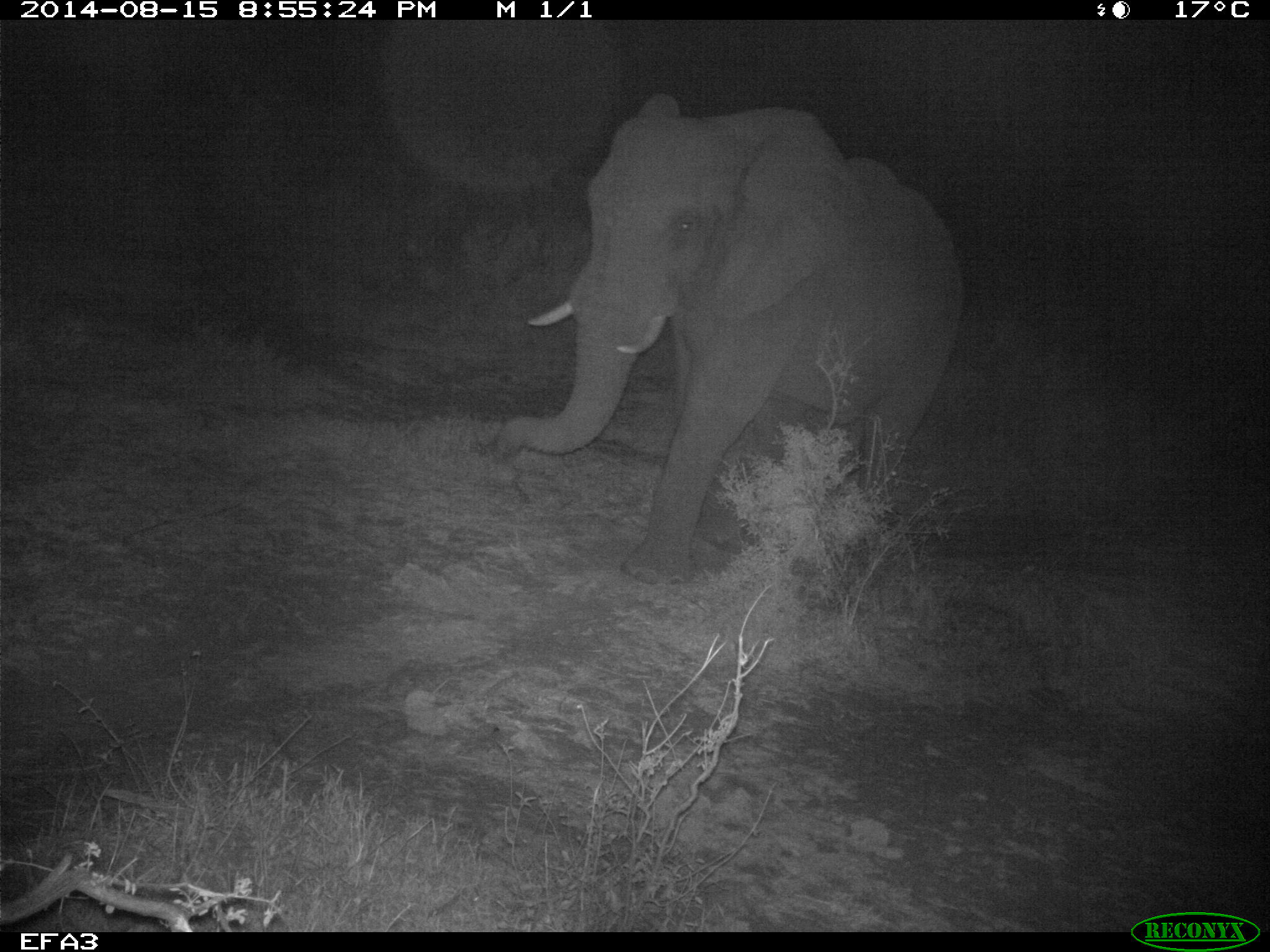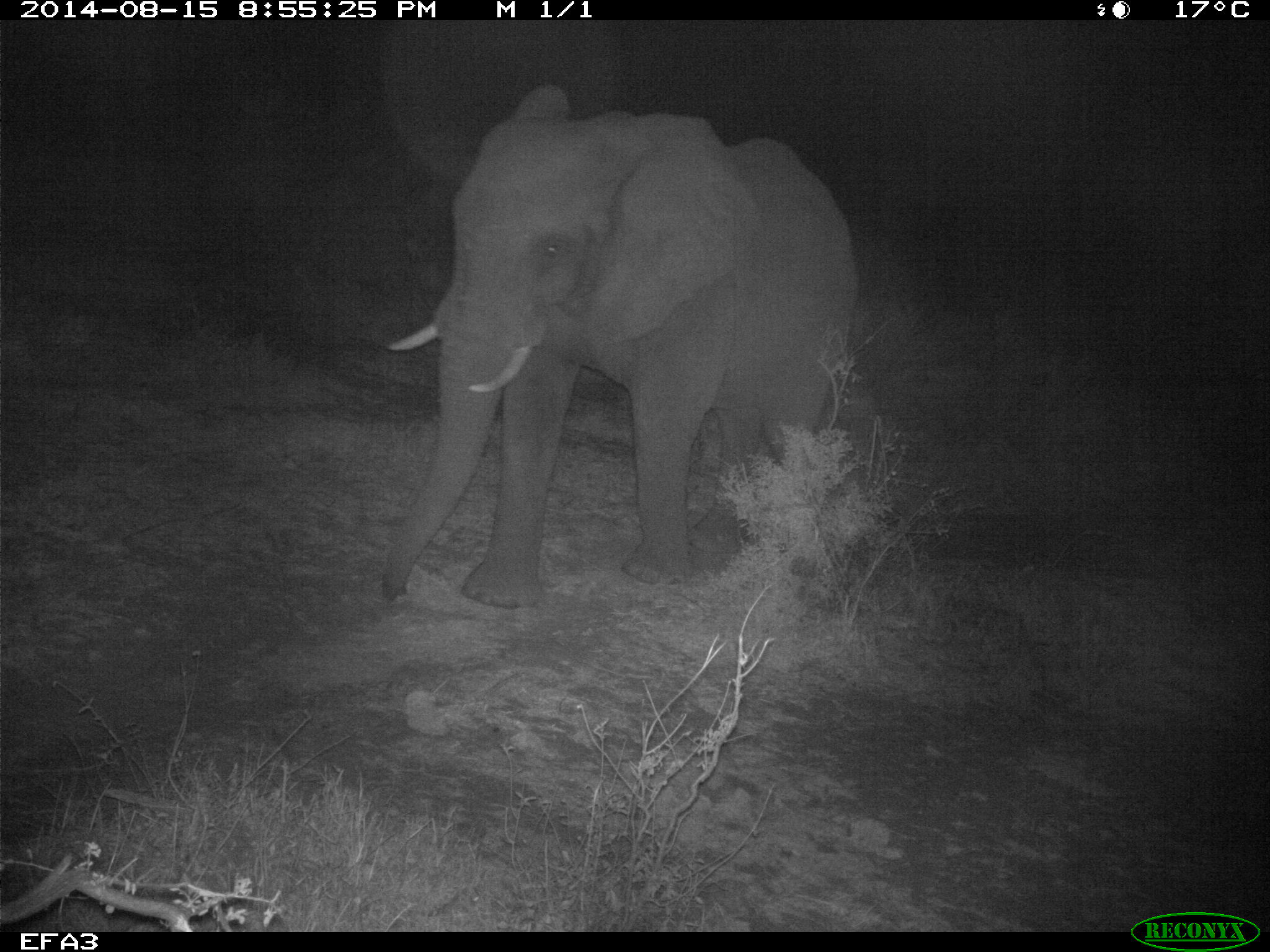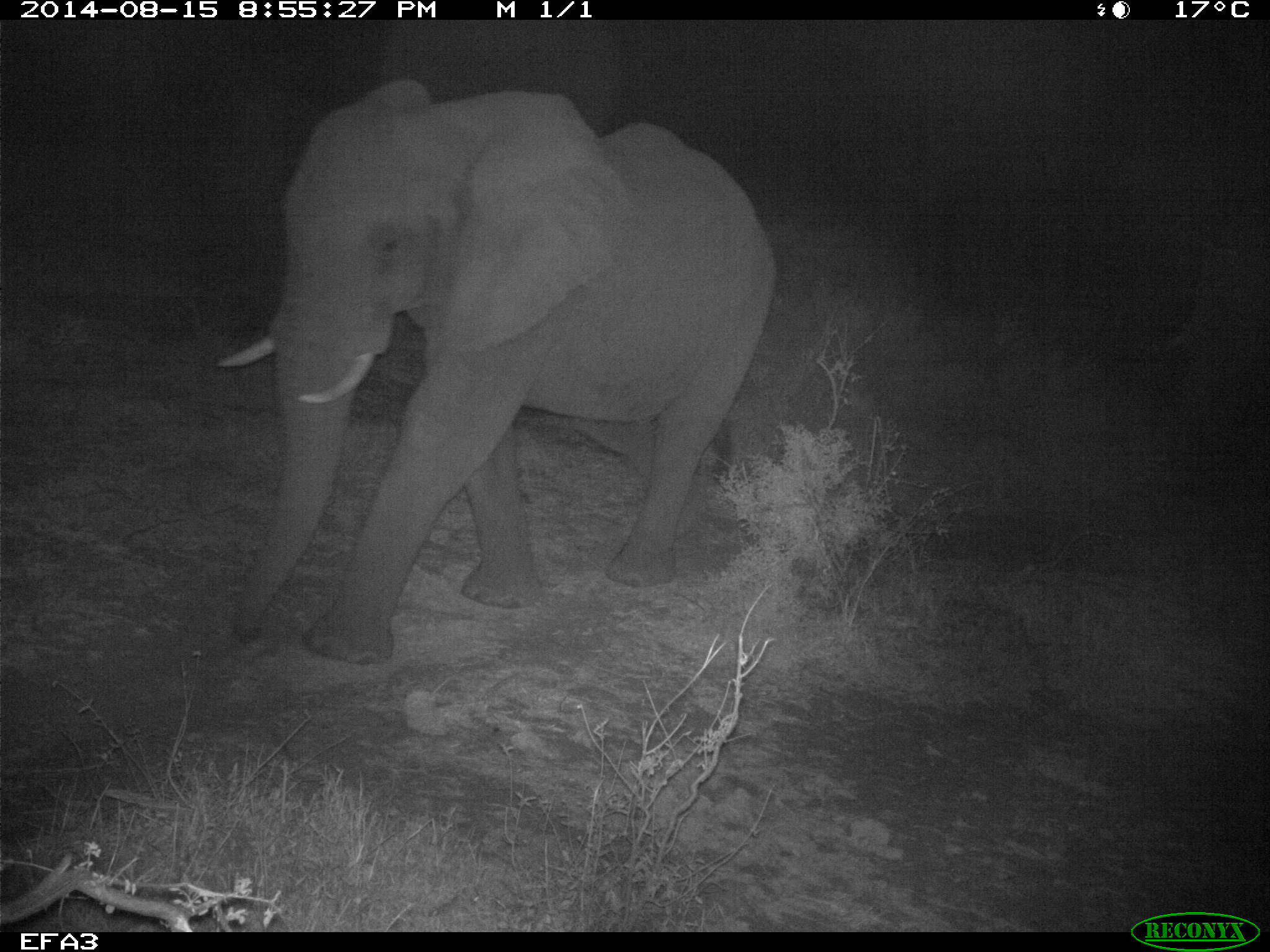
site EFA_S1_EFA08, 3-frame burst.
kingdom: Animalia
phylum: Chordata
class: Mammalia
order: Proboscidea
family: Elephantidae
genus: Loxodonta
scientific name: Loxodonta africana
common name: african bush elephant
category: elephant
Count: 1.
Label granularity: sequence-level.